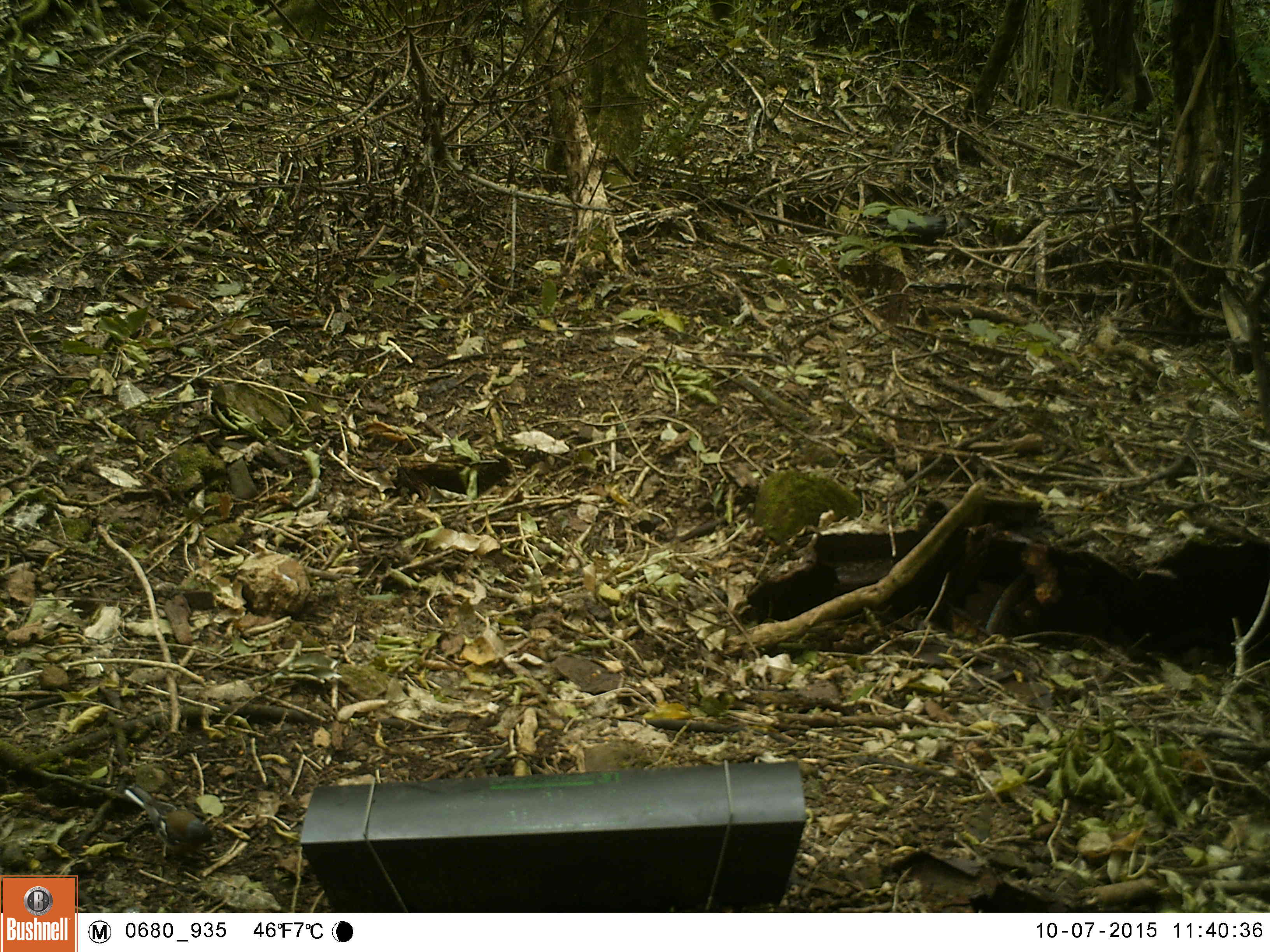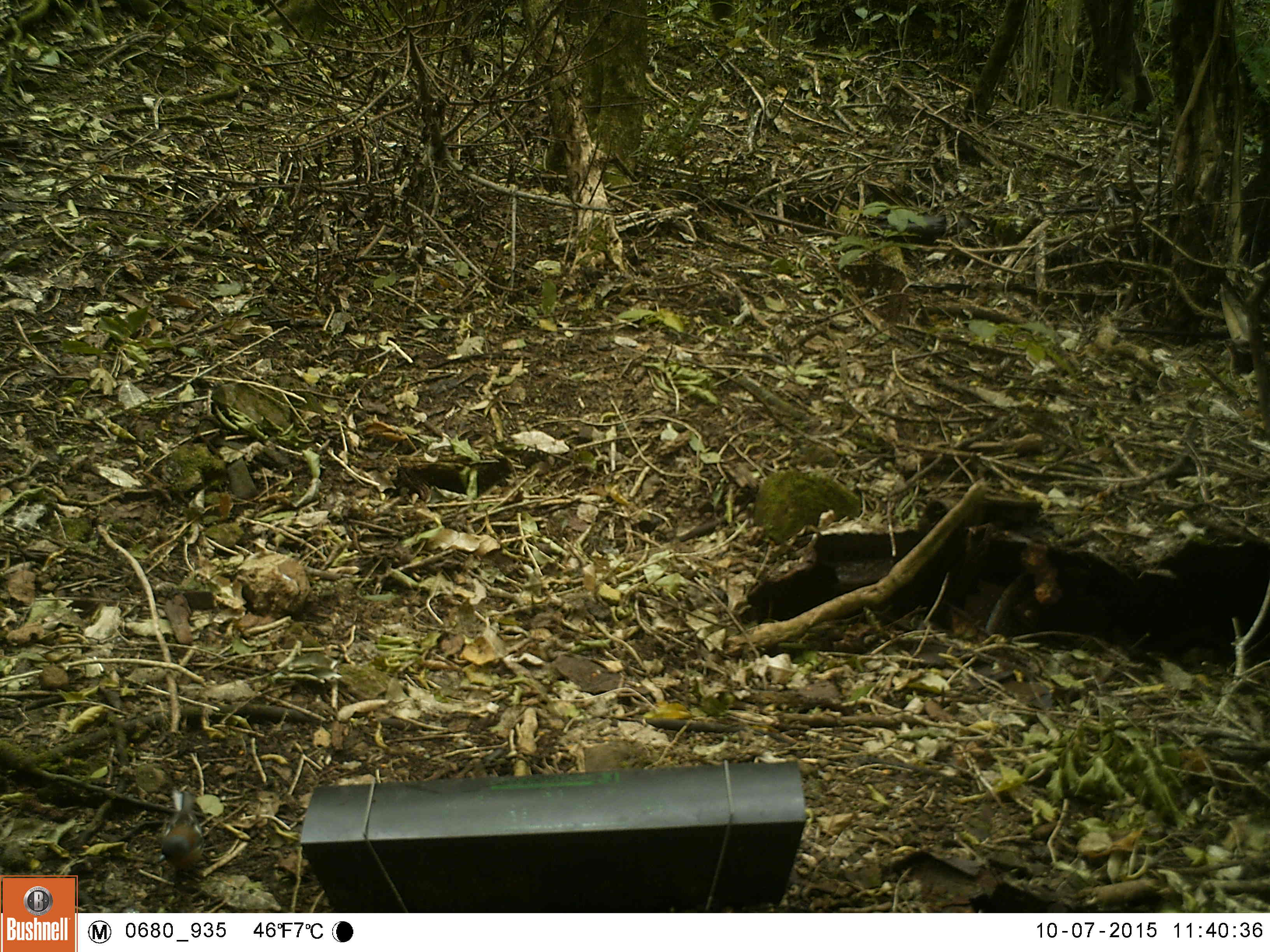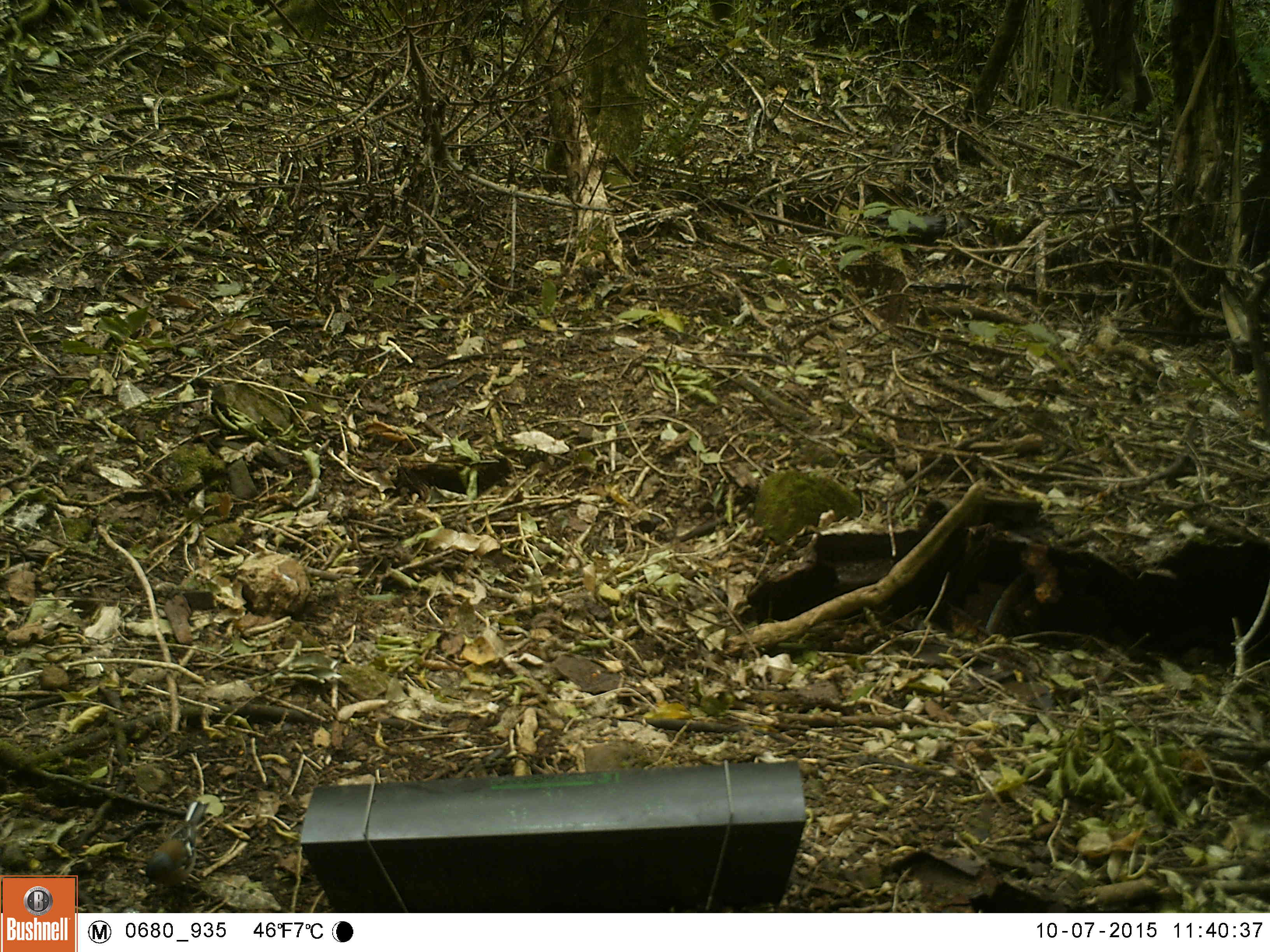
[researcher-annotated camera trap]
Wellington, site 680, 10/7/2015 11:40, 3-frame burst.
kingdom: Animalia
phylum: Chordata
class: Aves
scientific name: Aves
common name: bird